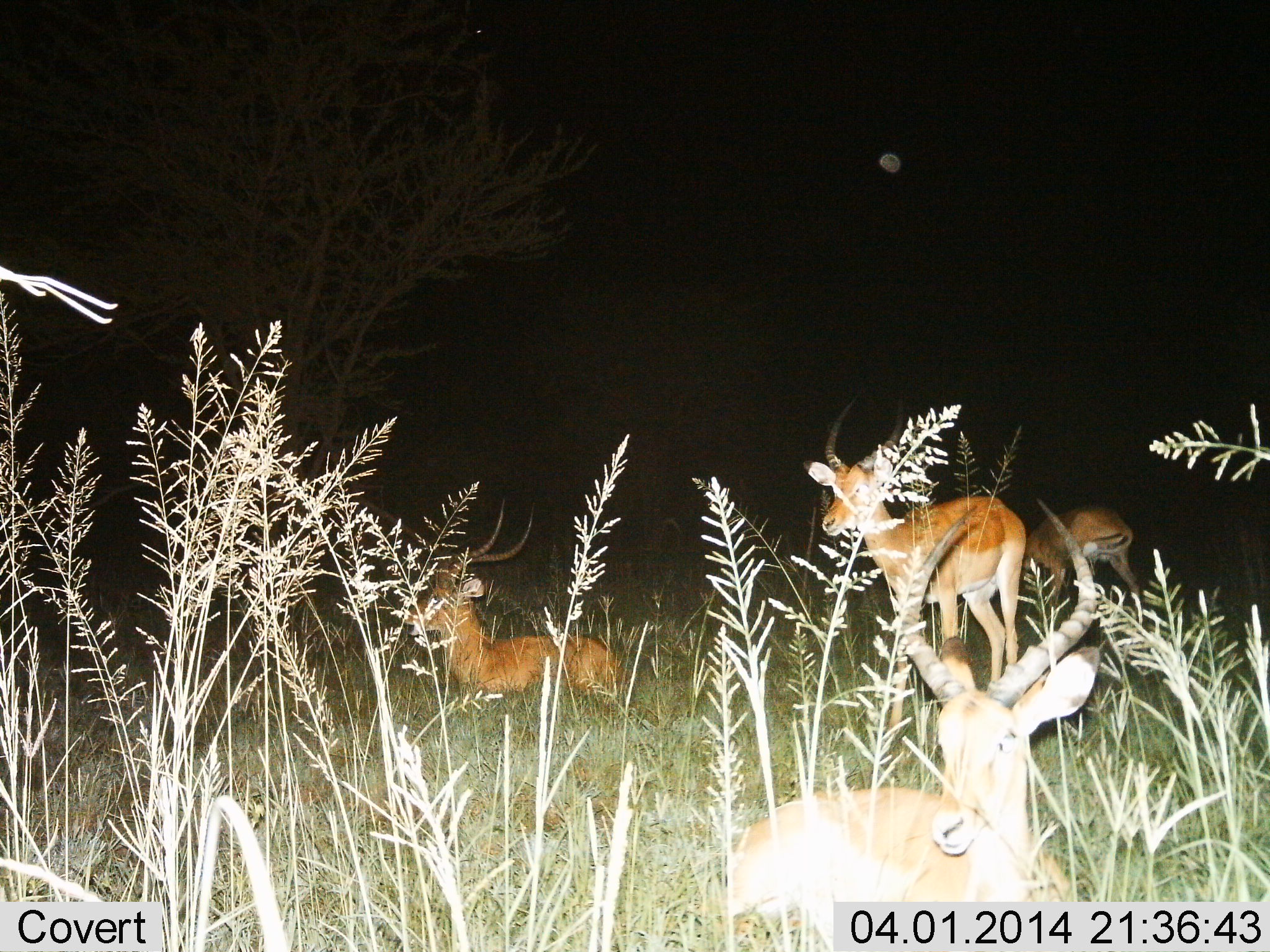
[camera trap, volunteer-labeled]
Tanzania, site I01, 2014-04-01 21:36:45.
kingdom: Animalia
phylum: Chordata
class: Mammalia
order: Artiodactyla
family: Bovidae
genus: Aepyceros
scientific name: Aepyceros melampus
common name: impala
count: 4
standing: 70%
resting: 100%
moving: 0%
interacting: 0%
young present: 0%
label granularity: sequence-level